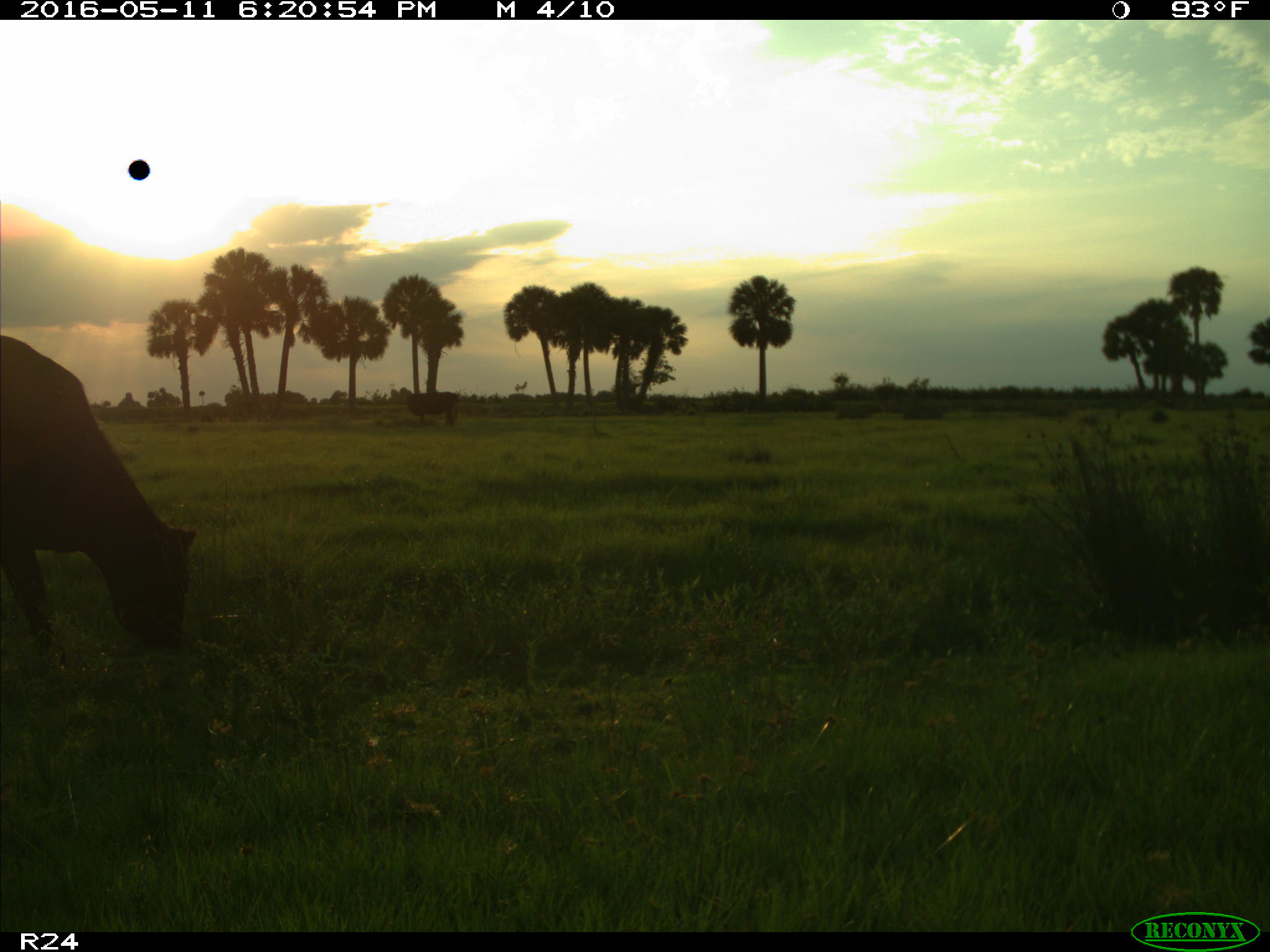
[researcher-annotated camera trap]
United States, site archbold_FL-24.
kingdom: Animalia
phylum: Chordata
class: Mammalia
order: Artiodactyla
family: Bovidae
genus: Bos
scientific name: Bos taurus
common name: domestic cow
Bos taurus (domestic cow).